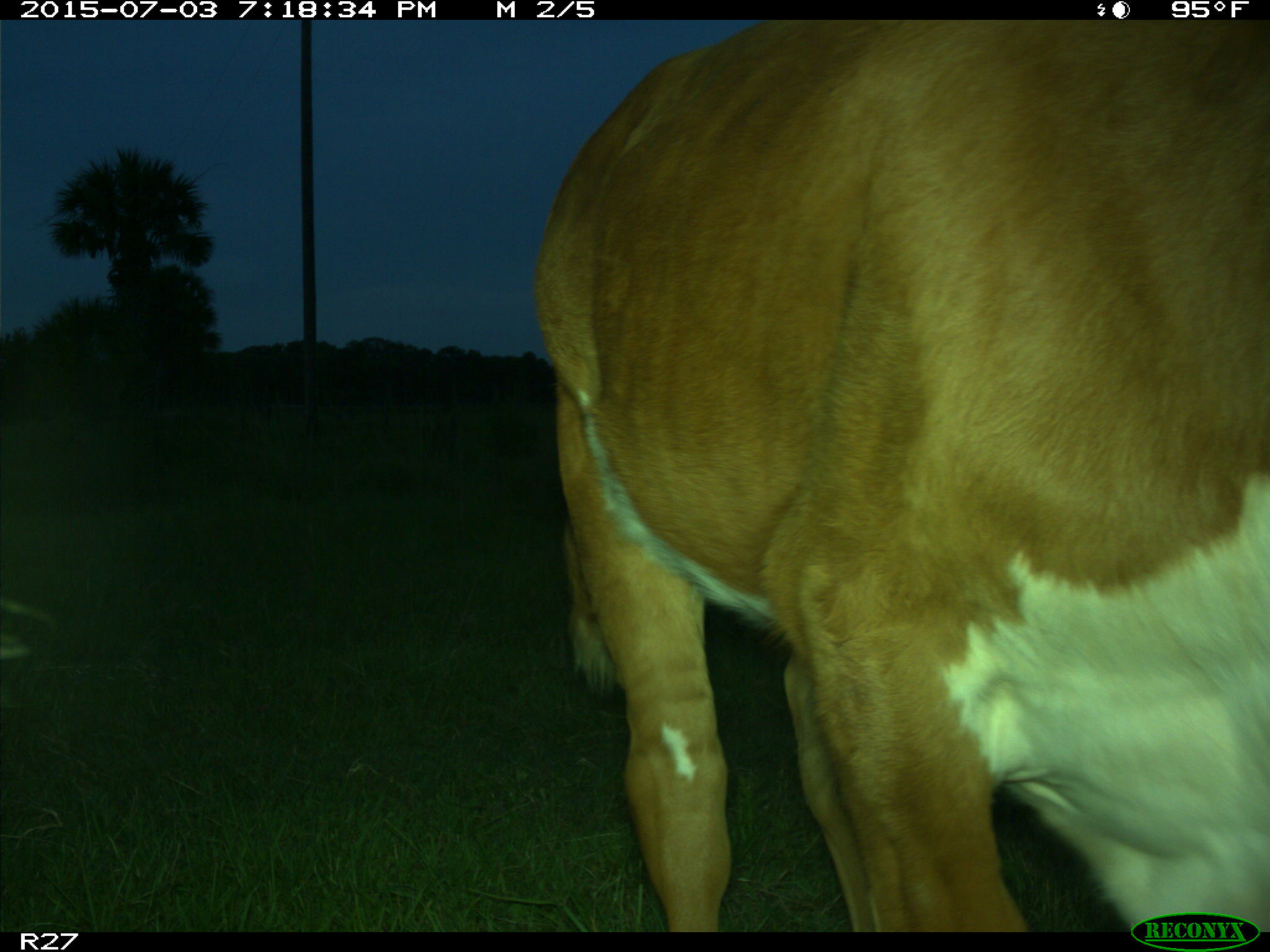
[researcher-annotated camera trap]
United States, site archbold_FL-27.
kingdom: Animalia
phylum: Chordata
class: Mammalia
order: Artiodactyla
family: Bovidae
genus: Bos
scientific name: Bos taurus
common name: domestic cow